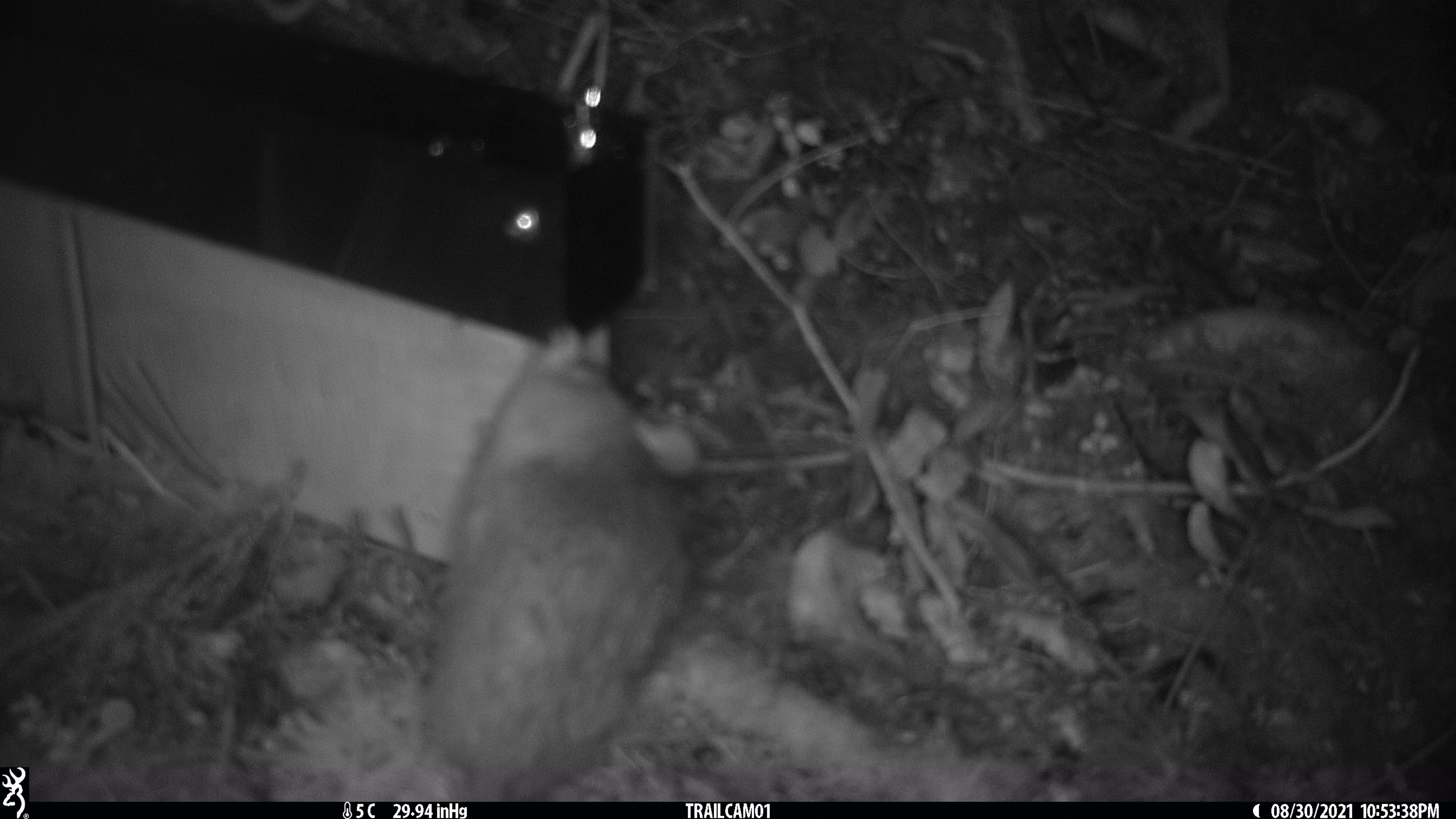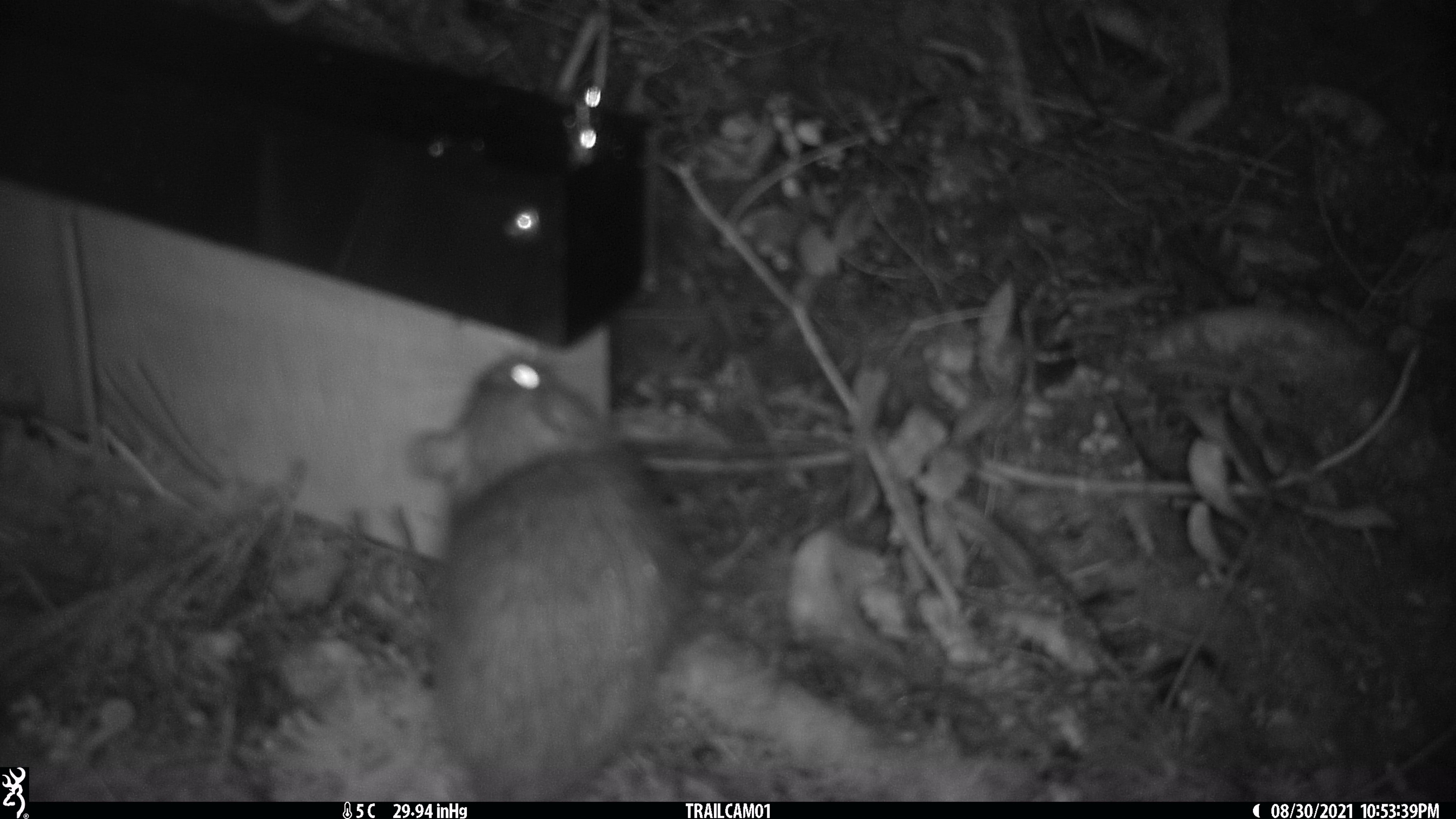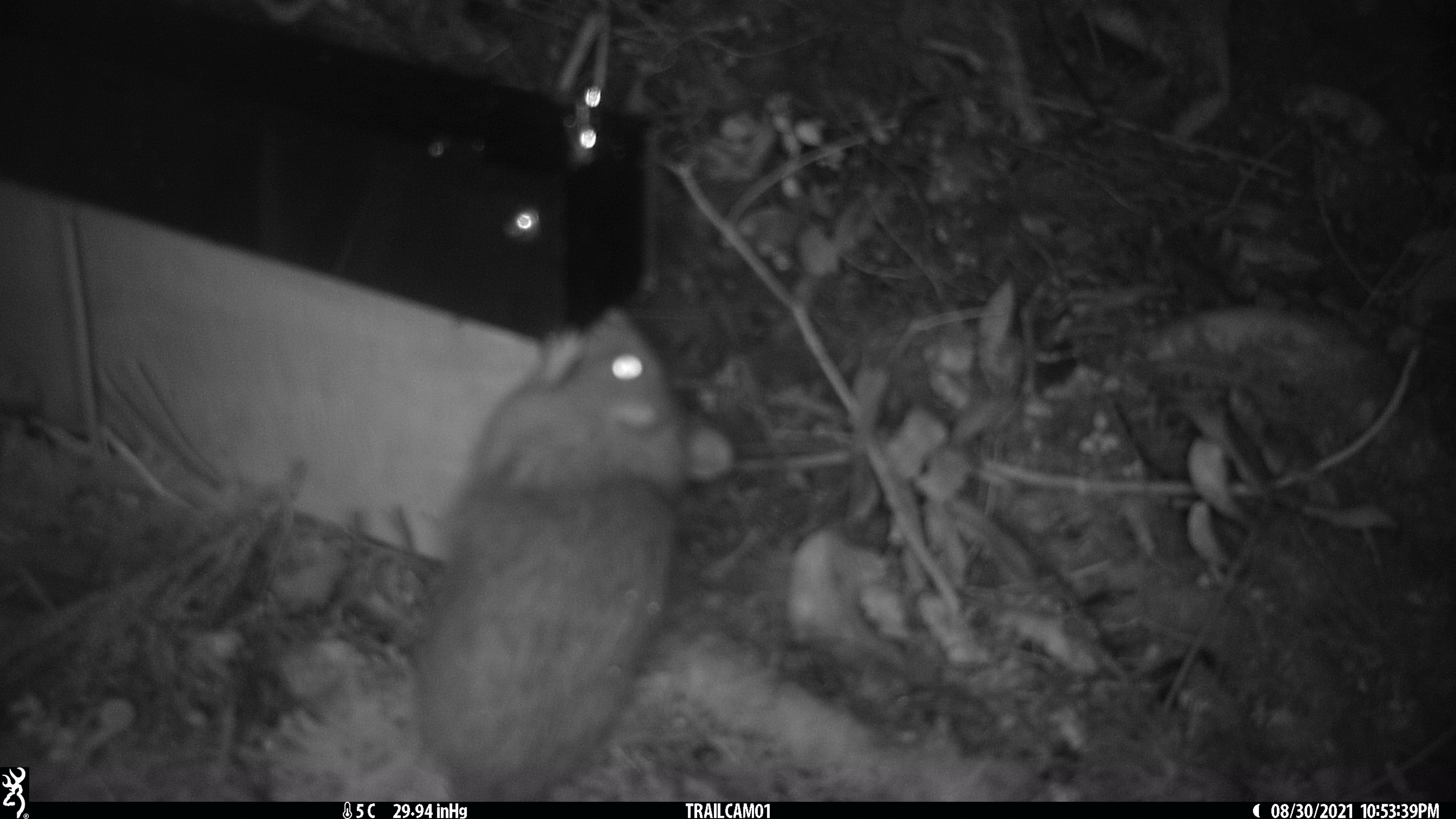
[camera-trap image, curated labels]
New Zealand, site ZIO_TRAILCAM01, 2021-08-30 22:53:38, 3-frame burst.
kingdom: Animalia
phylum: Chordata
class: Mammalia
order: Rodentia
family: Muridae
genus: Rattus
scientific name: Rattus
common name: rat